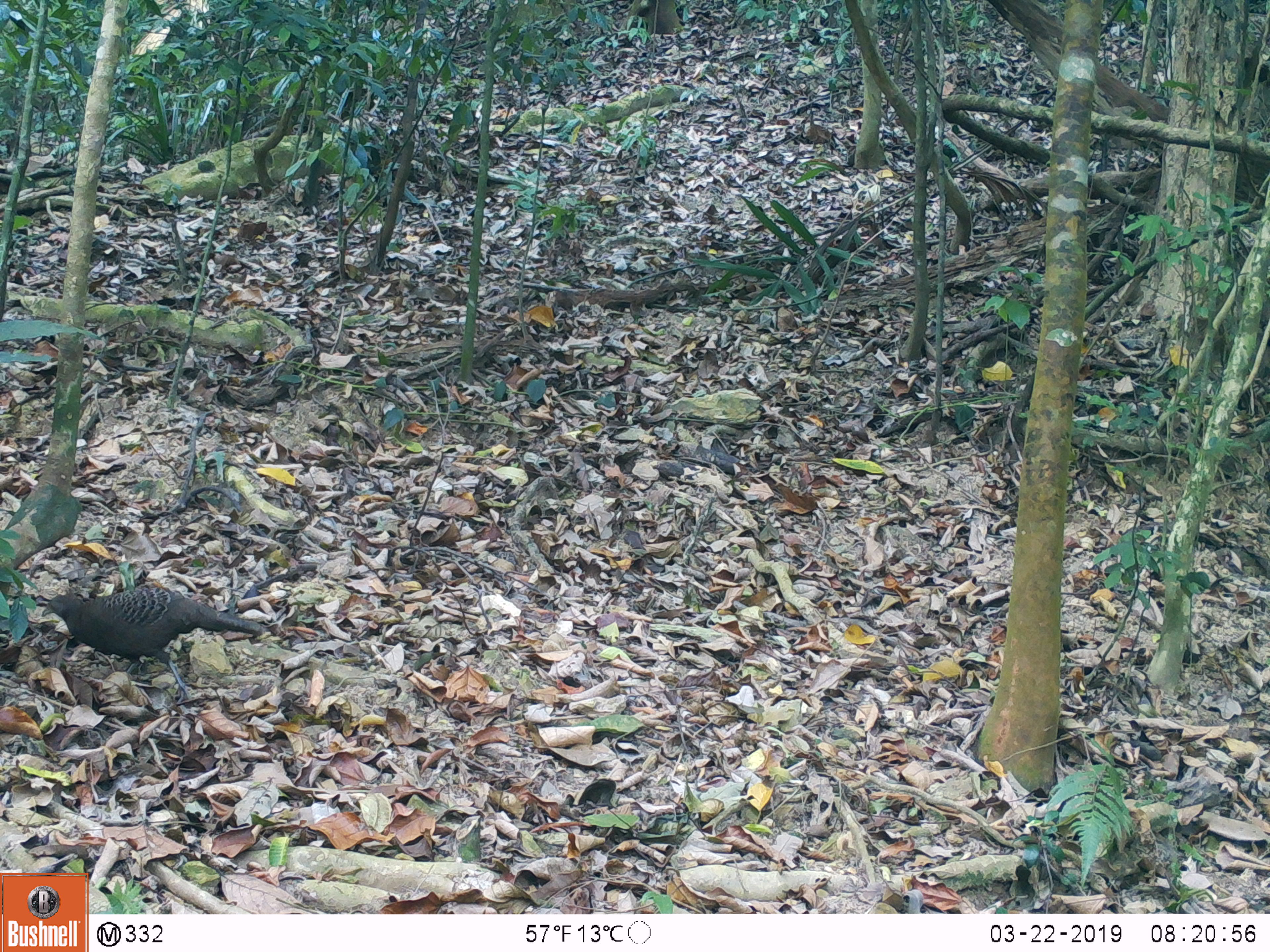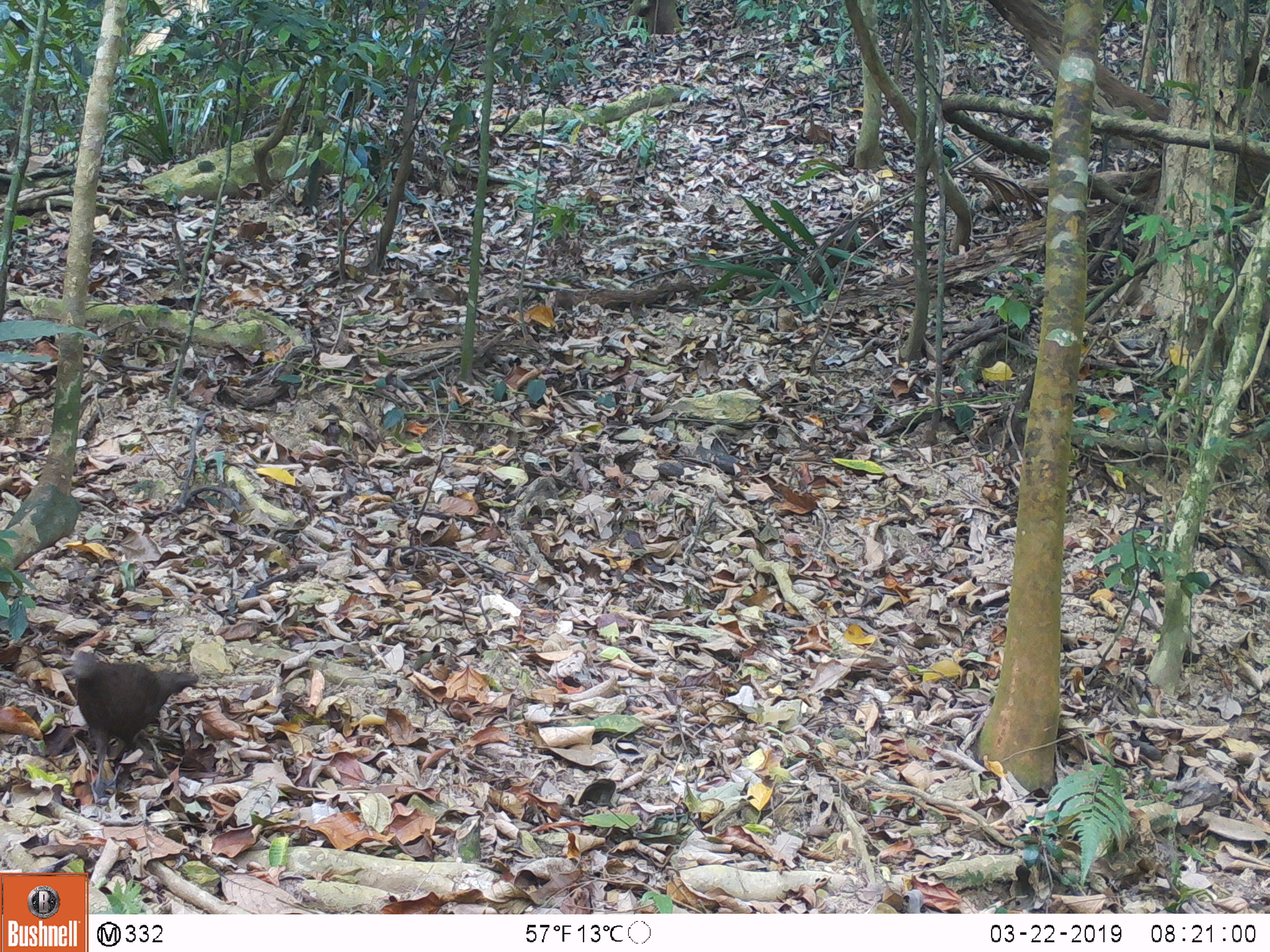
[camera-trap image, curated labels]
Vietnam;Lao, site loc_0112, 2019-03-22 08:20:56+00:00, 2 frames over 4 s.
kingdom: Animalia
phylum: Chordata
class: Aves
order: Galliformes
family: Phasianidae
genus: Polyplectron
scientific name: Polyplectron bicalcaratum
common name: gray peacock-pheasant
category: grey peacock pheasant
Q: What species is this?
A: Grey peacock pheasant (gray peacock-pheasant) (Polyplectron bicalcaratum).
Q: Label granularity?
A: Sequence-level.